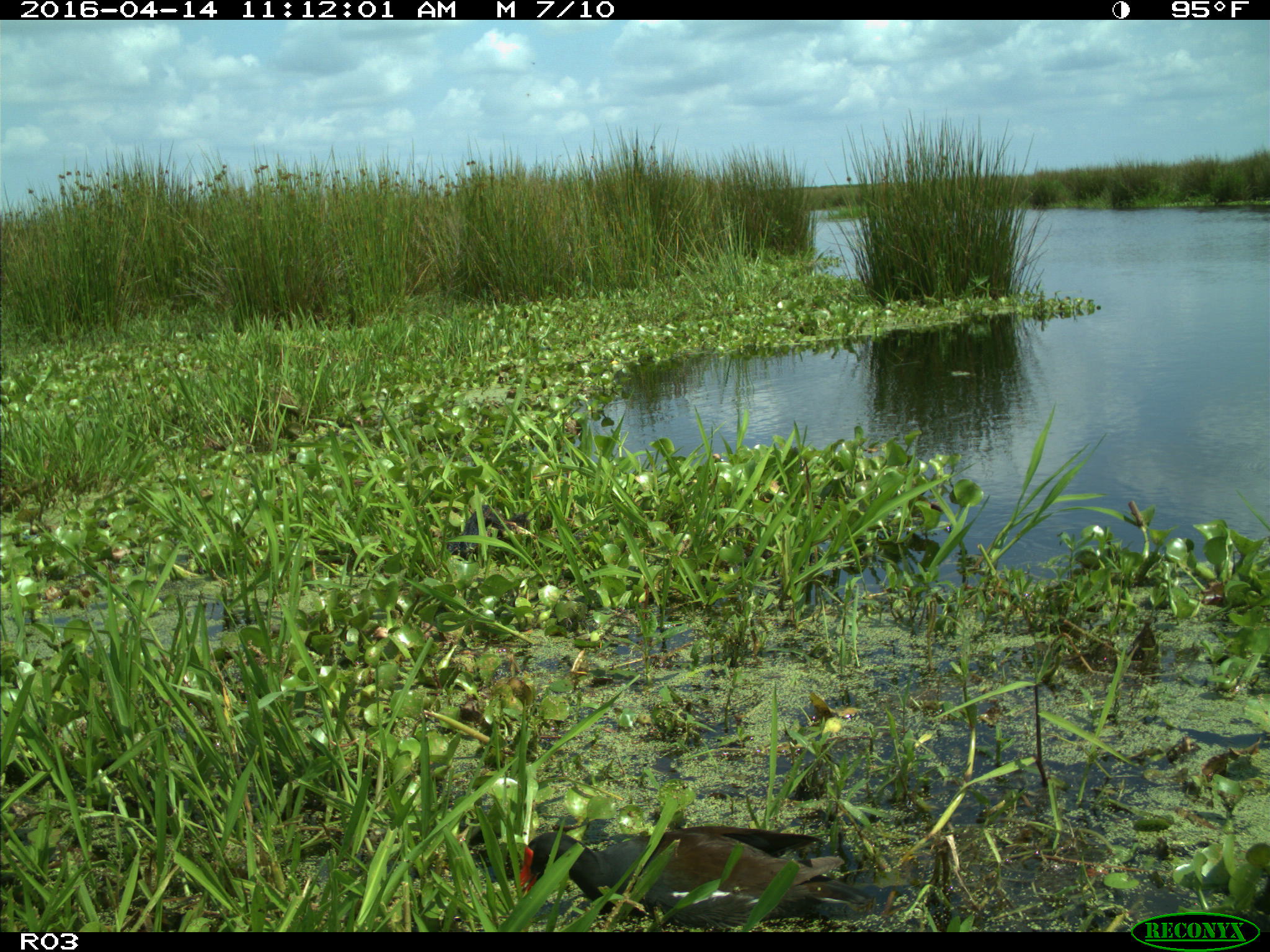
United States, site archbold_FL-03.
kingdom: Animalia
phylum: Chordata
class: Aves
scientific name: Aves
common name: birds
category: unidentified bird